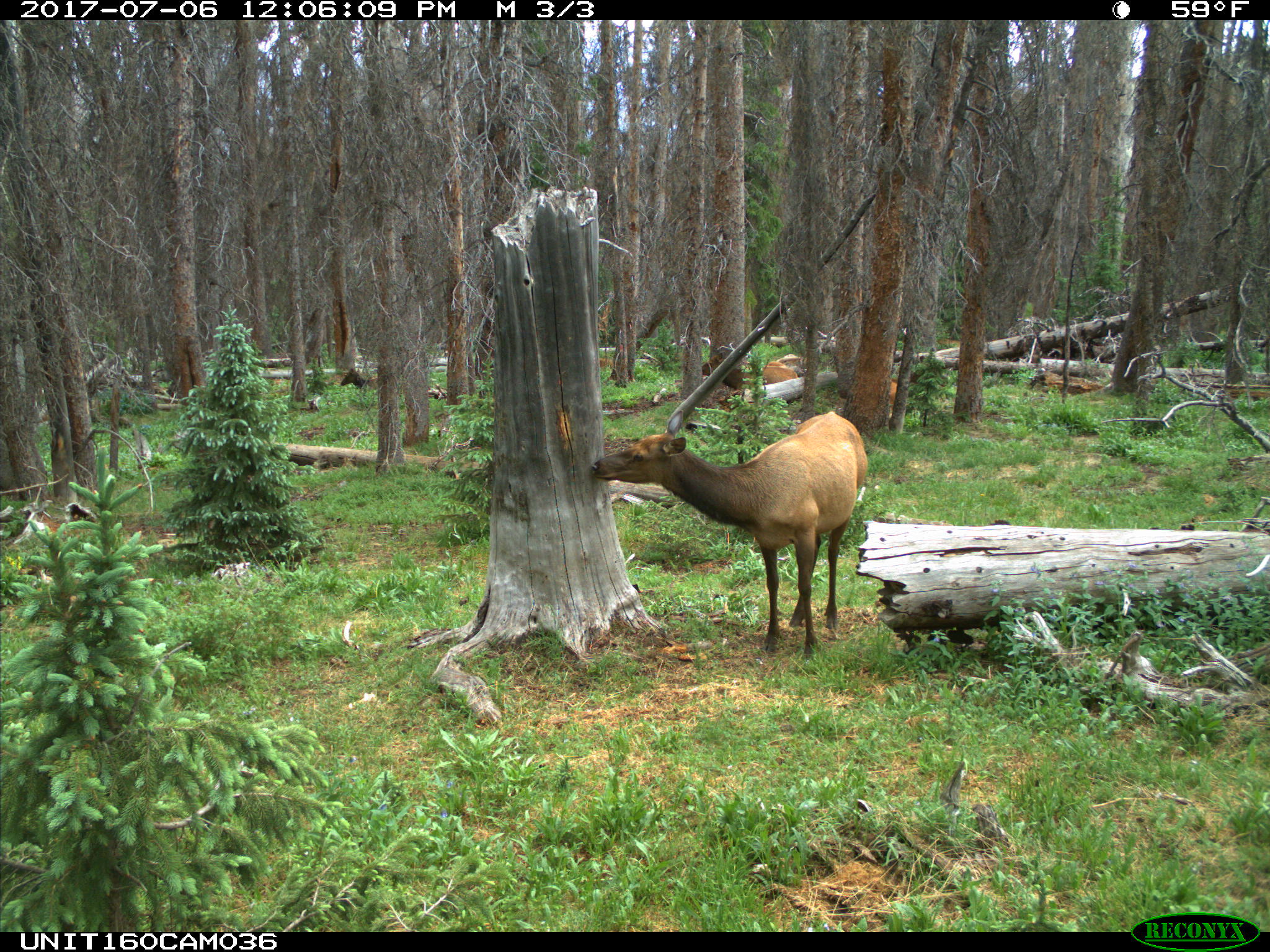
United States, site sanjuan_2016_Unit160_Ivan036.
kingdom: Animalia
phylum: Chordata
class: Mammalia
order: Artiodactyla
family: Cervidae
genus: Cervus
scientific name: Cervus elaphus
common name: red deer